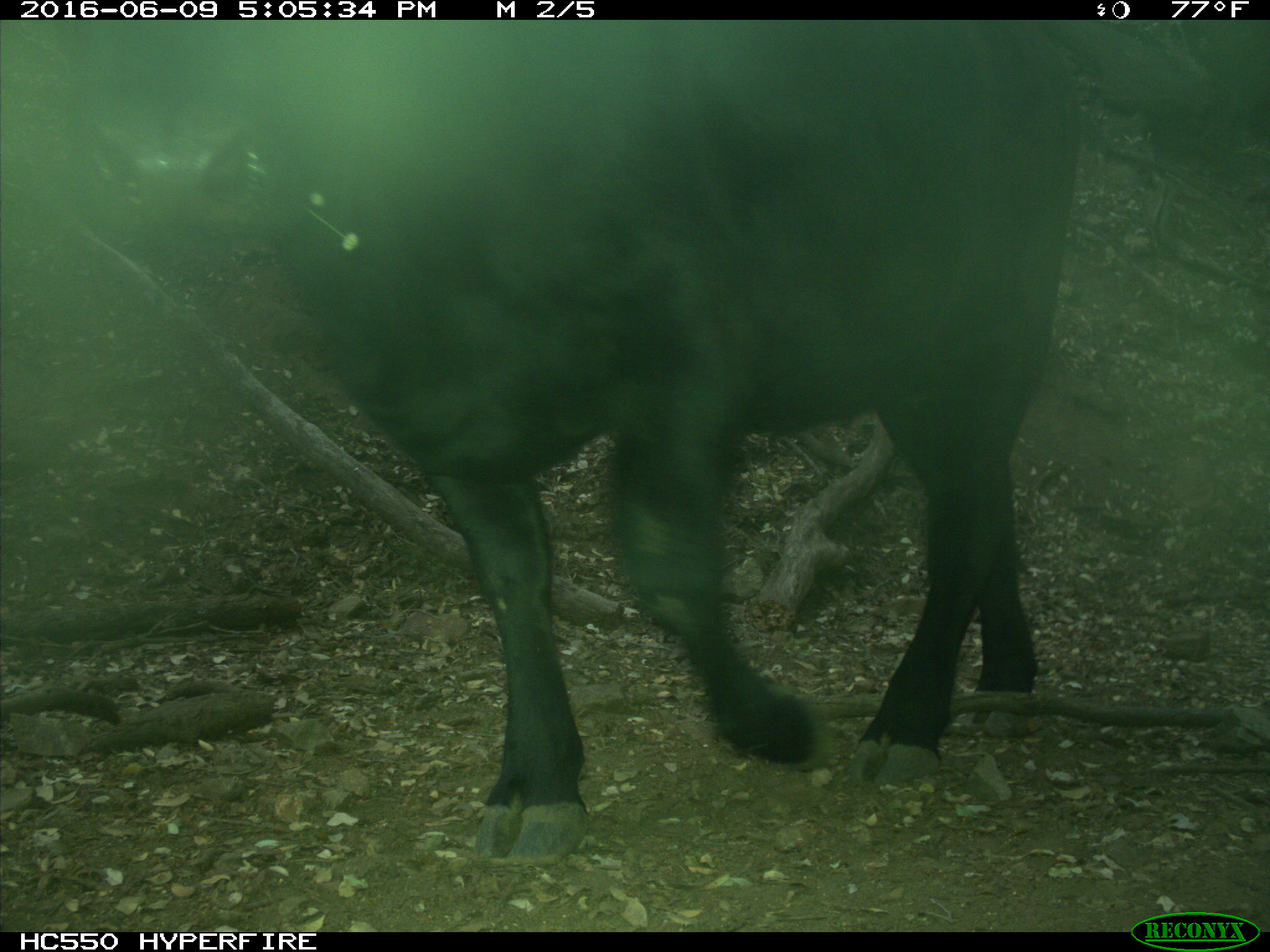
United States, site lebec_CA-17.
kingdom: Animalia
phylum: Chordata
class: Mammalia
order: Artiodactyla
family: Bovidae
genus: Bos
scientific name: Bos taurus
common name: domestic cow